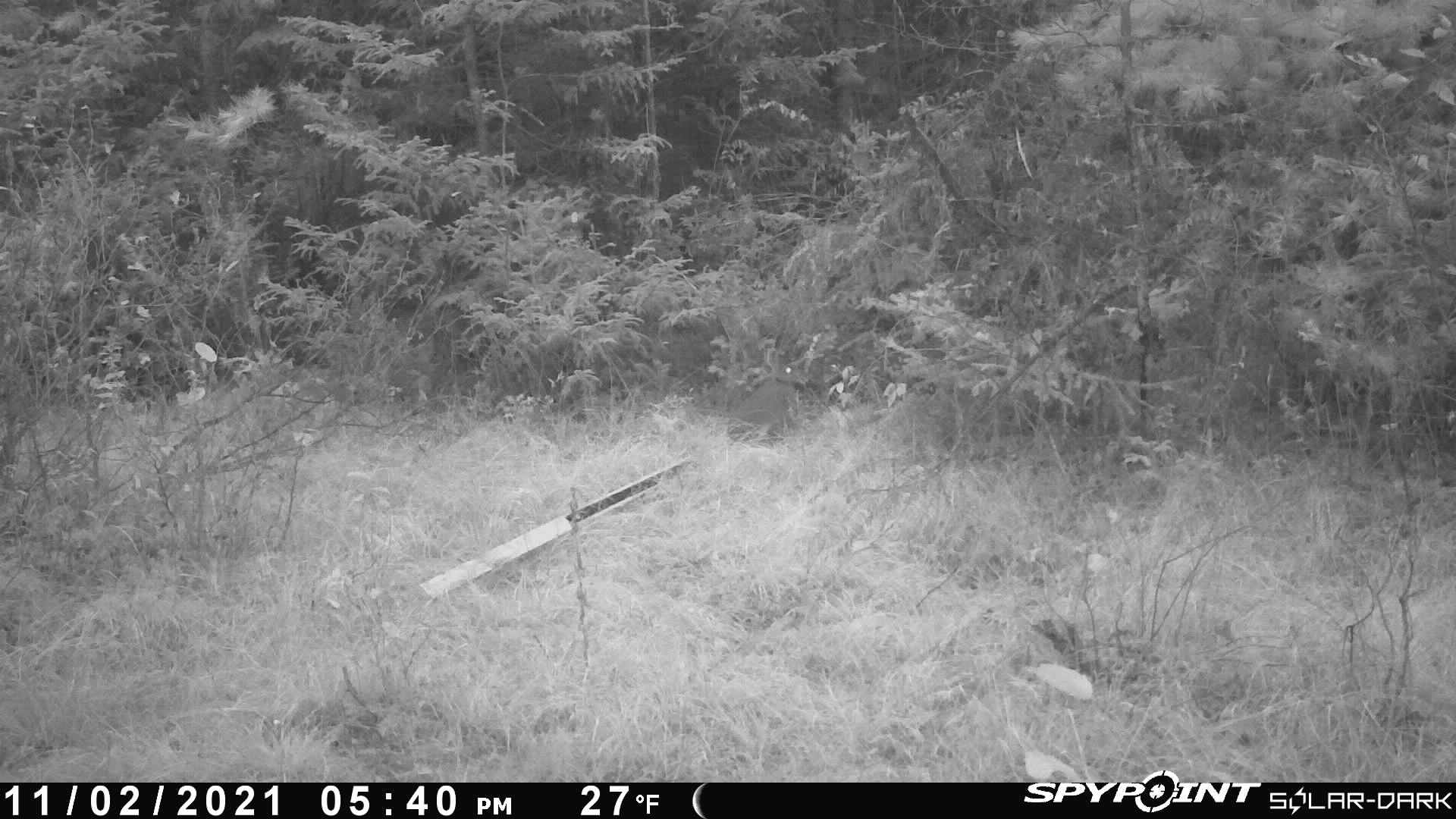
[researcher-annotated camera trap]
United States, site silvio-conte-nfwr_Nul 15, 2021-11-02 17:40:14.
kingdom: Animalia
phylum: Chordata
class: Mammalia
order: Lagomorpha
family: Leporidae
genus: Lepus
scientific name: Lepus americanus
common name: snowshoe hare